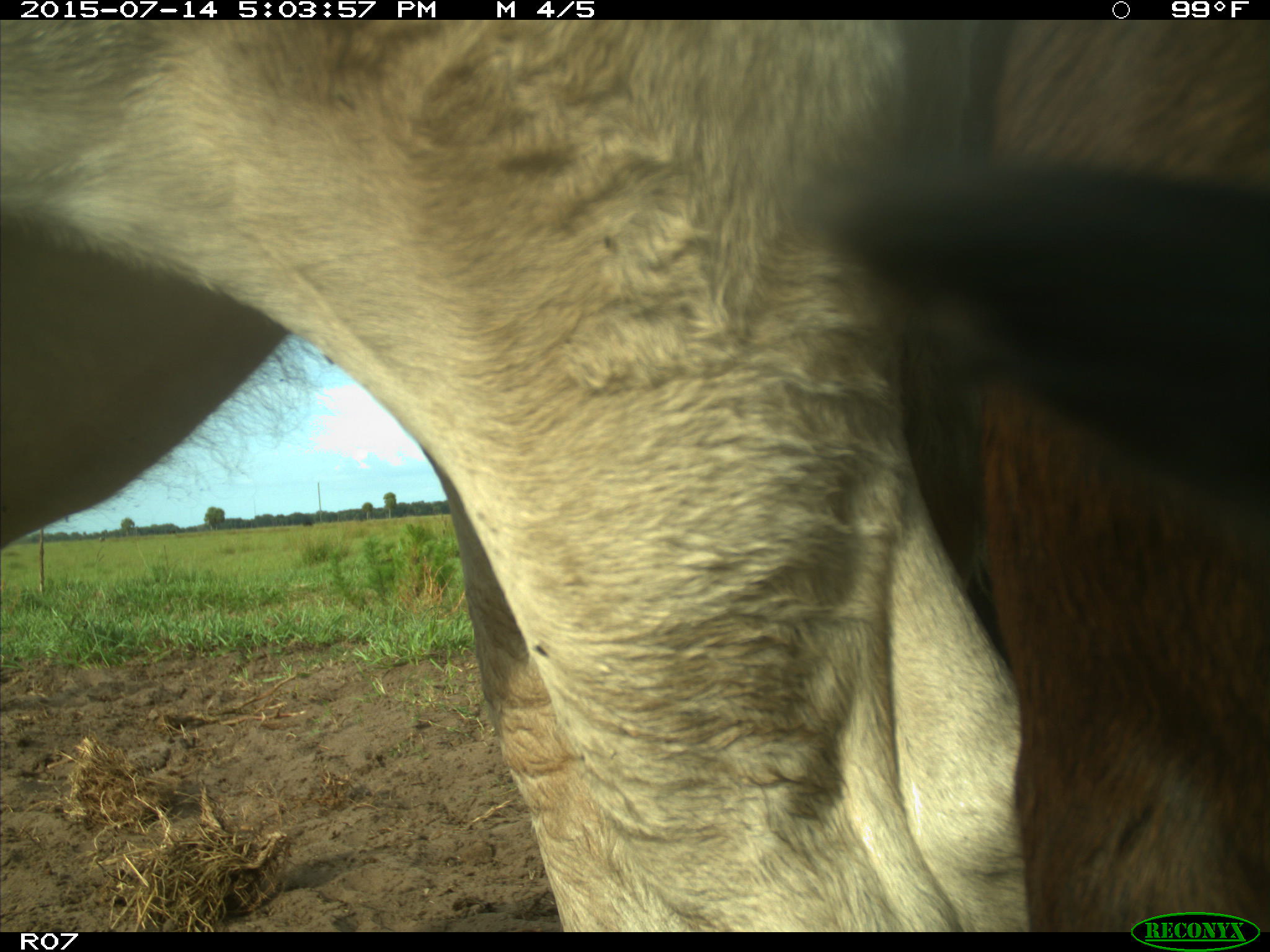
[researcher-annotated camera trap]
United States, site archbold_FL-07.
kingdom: Animalia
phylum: Chordata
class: Mammalia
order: Artiodactyla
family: Bovidae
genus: Bos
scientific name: Bos taurus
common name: domestic cow